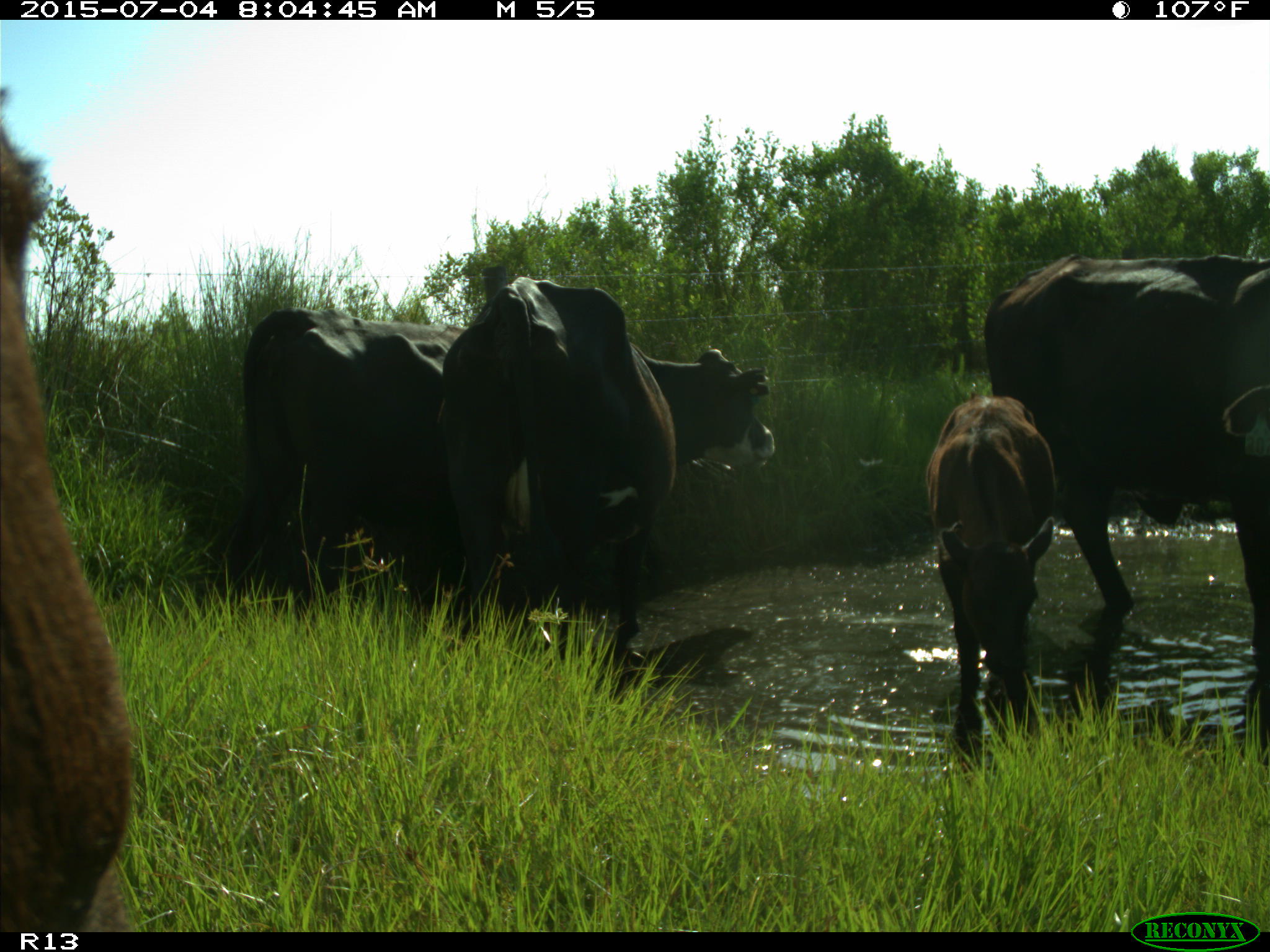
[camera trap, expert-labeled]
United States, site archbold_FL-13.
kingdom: Animalia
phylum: Chordata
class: Mammalia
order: Artiodactyla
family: Bovidae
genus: Bos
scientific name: Bos taurus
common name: domestic cow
Bos taurus (domestic cow).